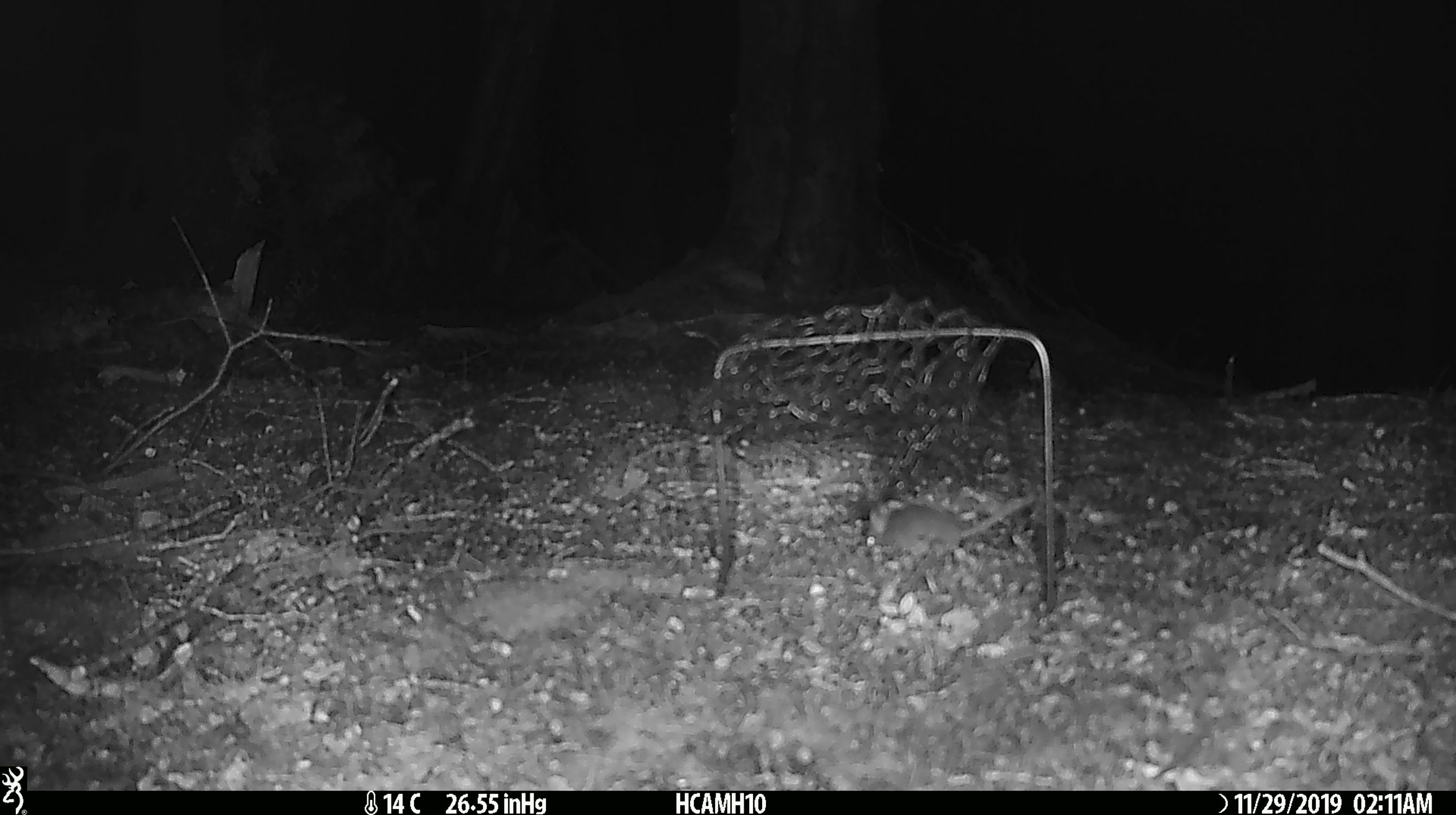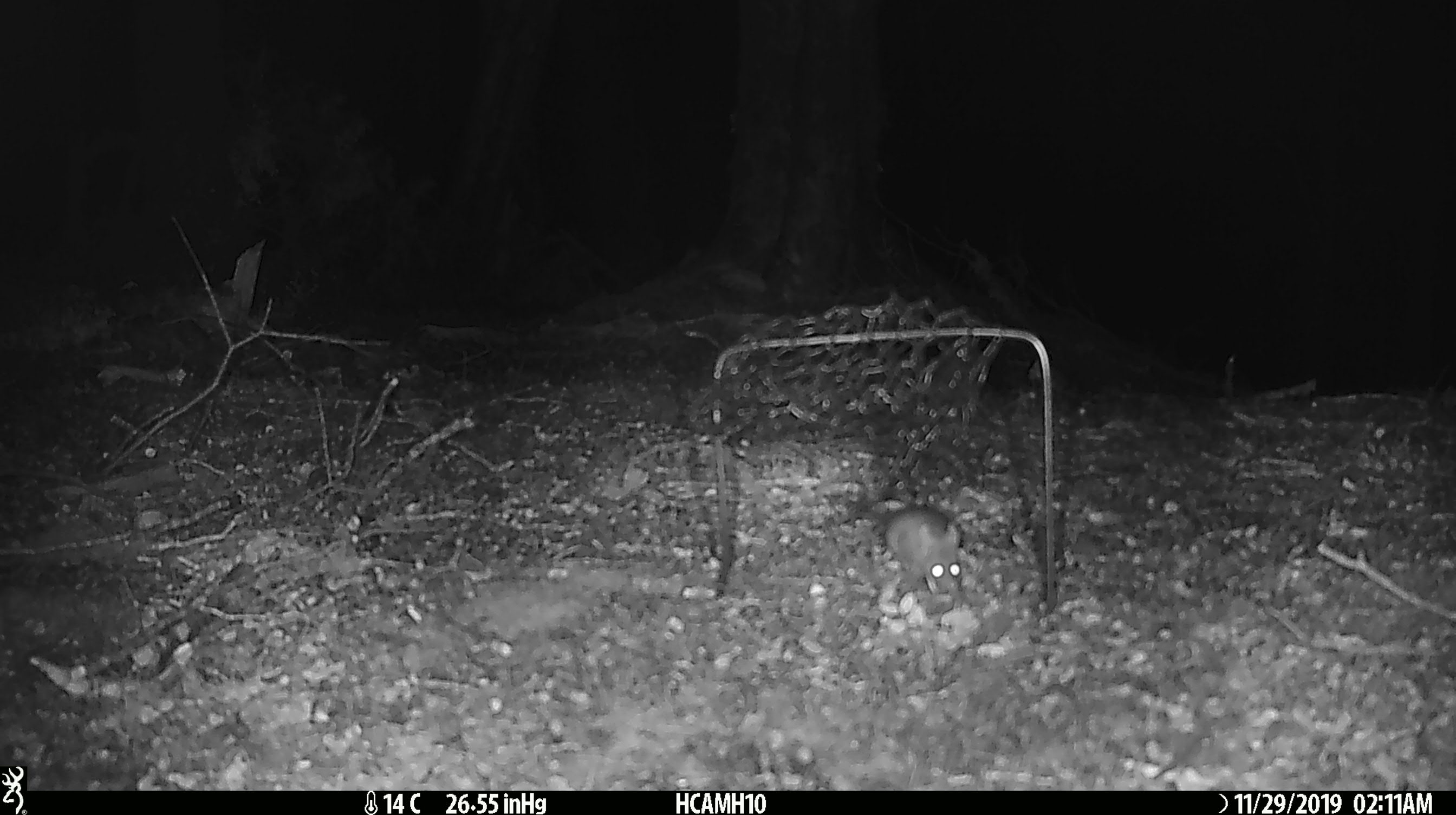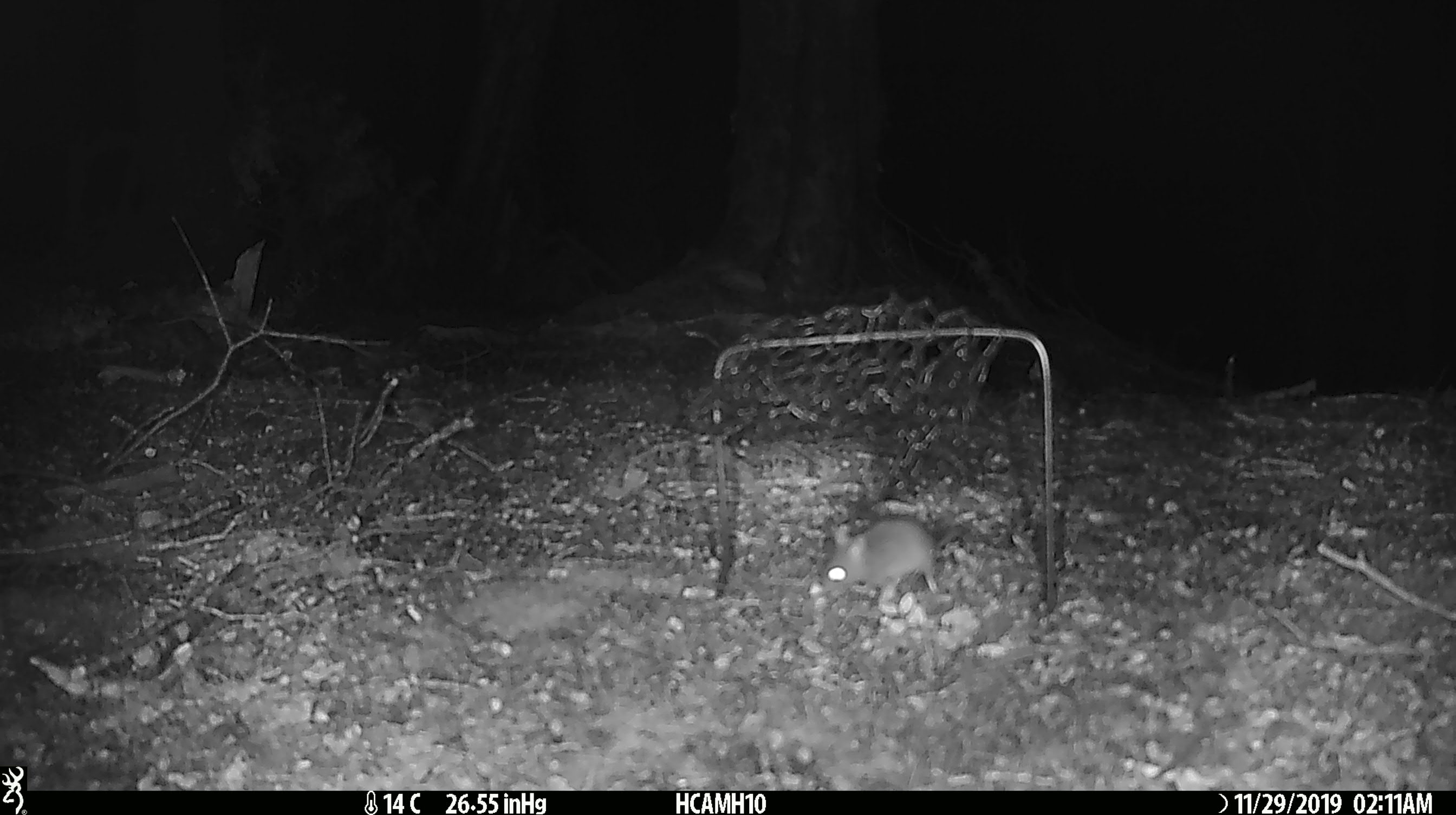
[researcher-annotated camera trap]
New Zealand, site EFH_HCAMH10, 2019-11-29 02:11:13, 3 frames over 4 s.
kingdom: Animalia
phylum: Chordata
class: Mammalia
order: Rodentia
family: Muridae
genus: Mus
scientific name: Mus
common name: mouse